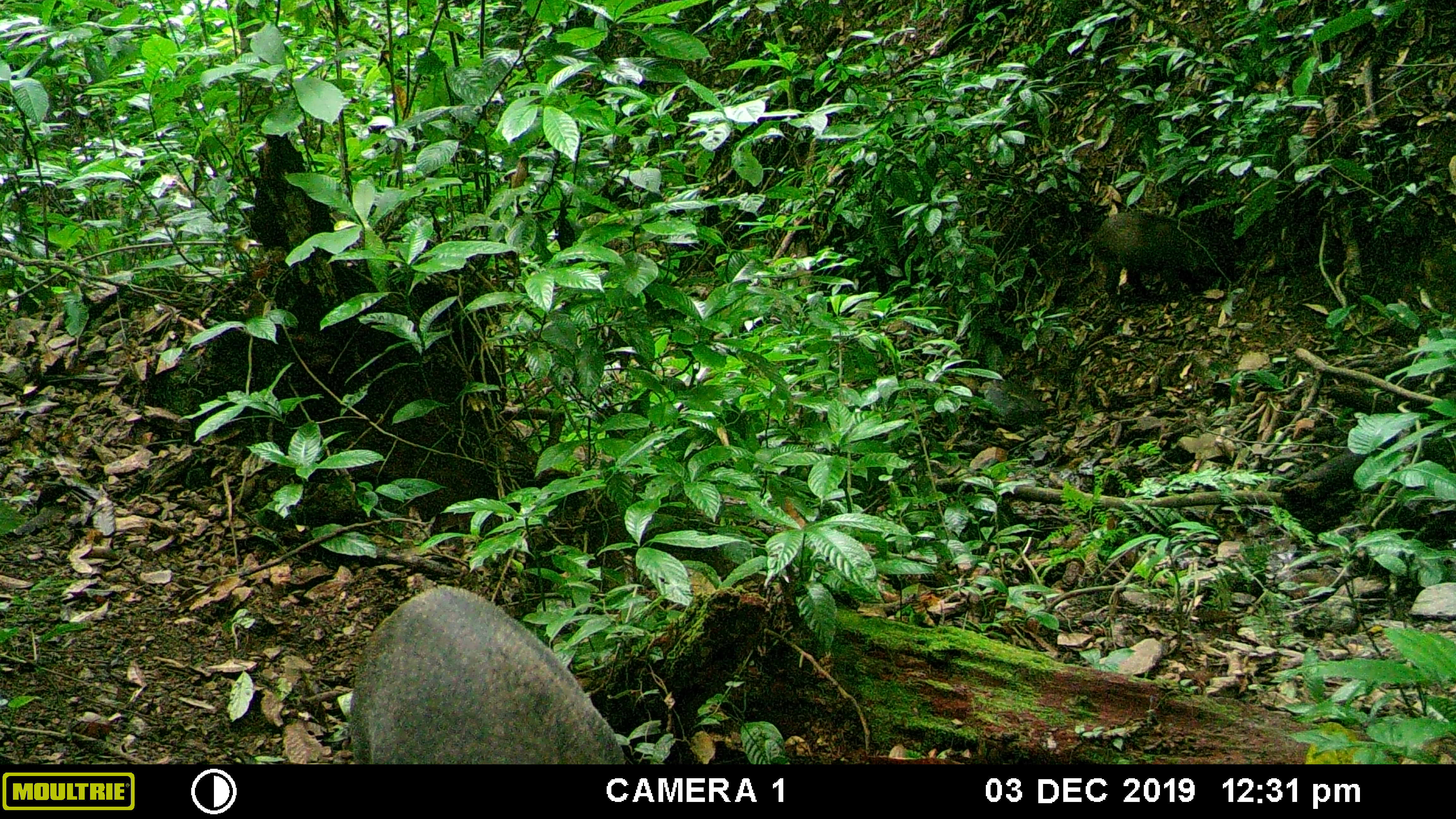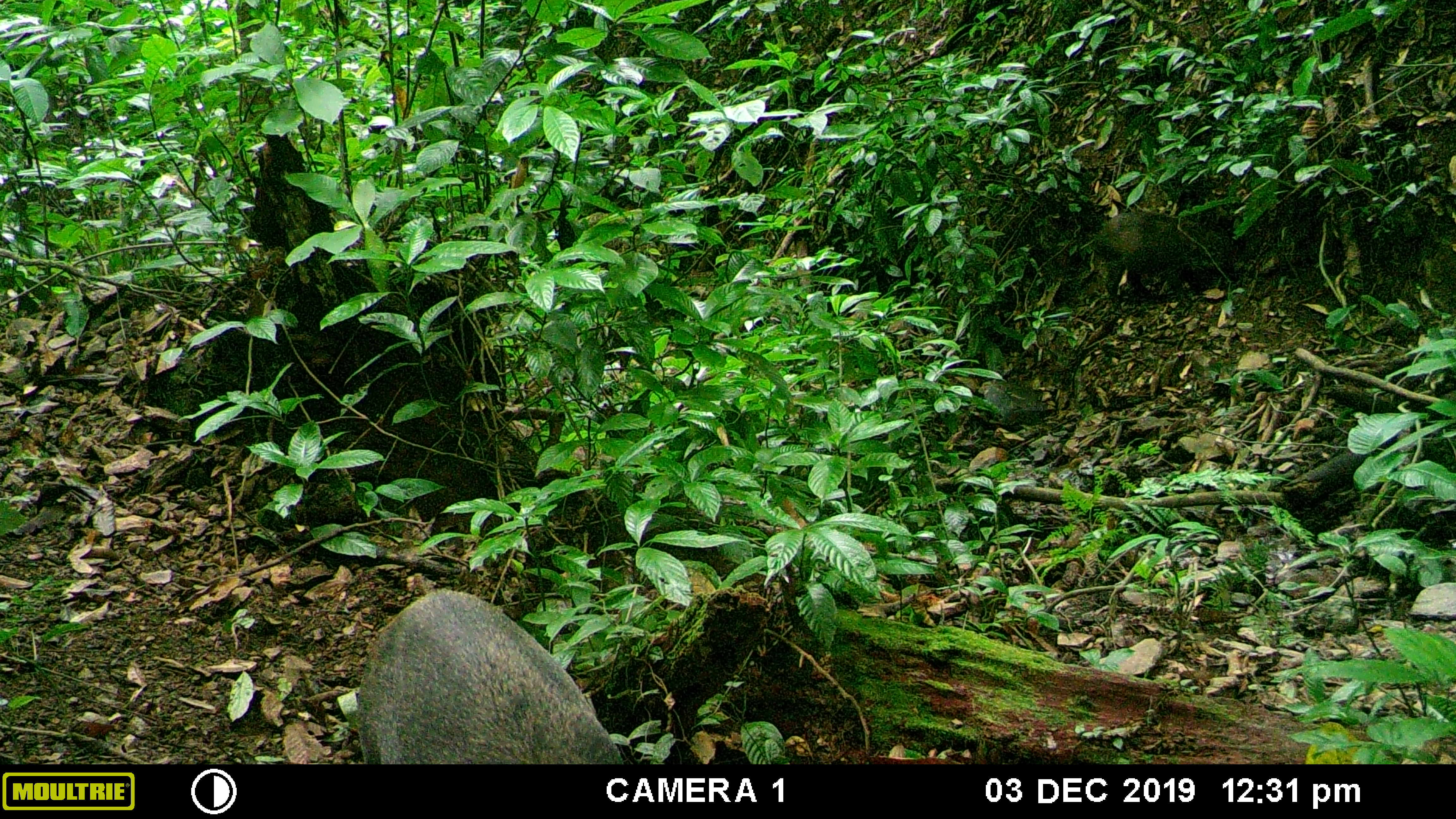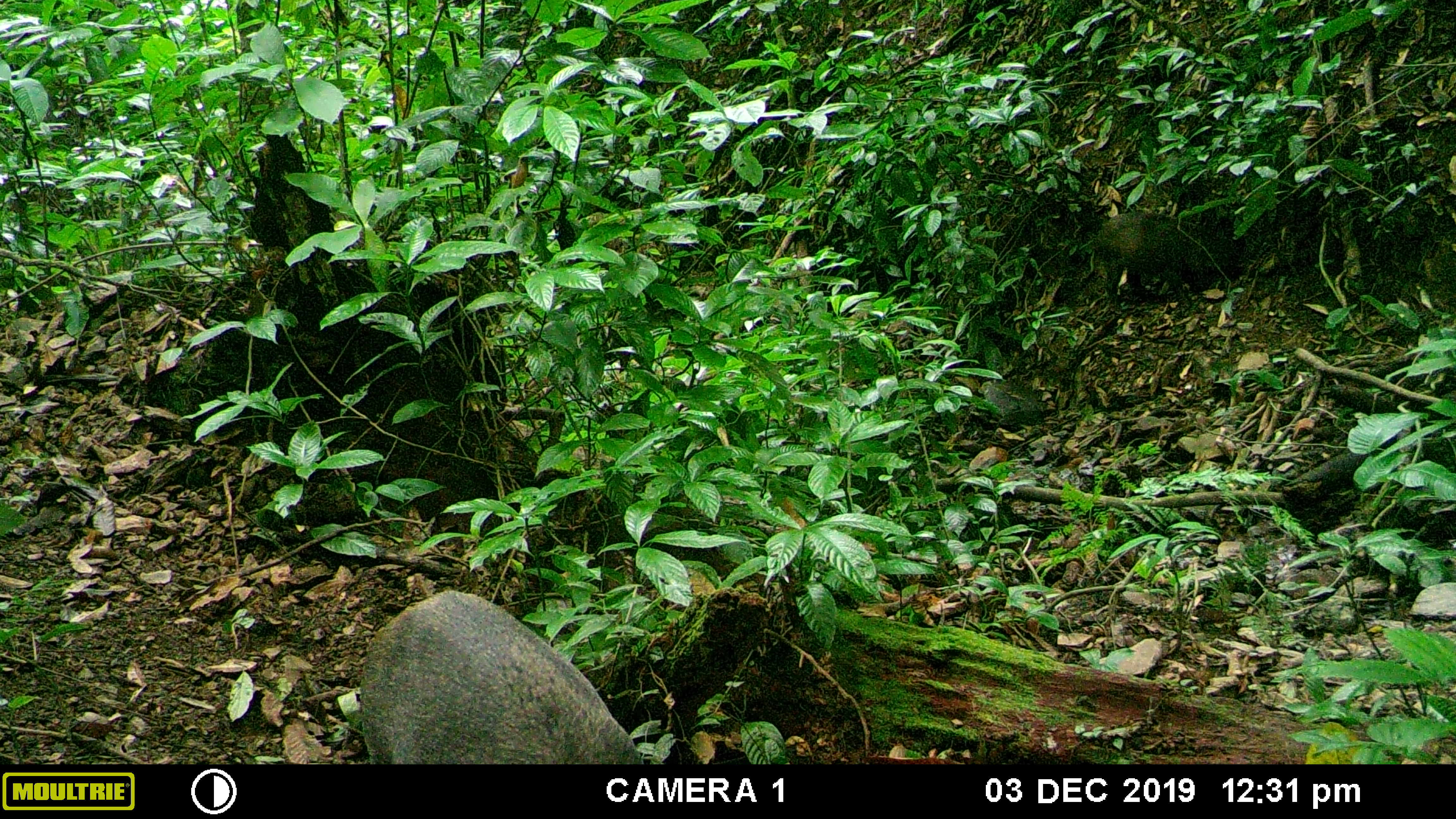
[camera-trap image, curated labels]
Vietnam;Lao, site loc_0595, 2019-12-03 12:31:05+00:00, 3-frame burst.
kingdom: Animalia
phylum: Chordata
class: Mammalia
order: Artiodactyla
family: Suidae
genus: Sus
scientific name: Sus scrofa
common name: eurasian wild pig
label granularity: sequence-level